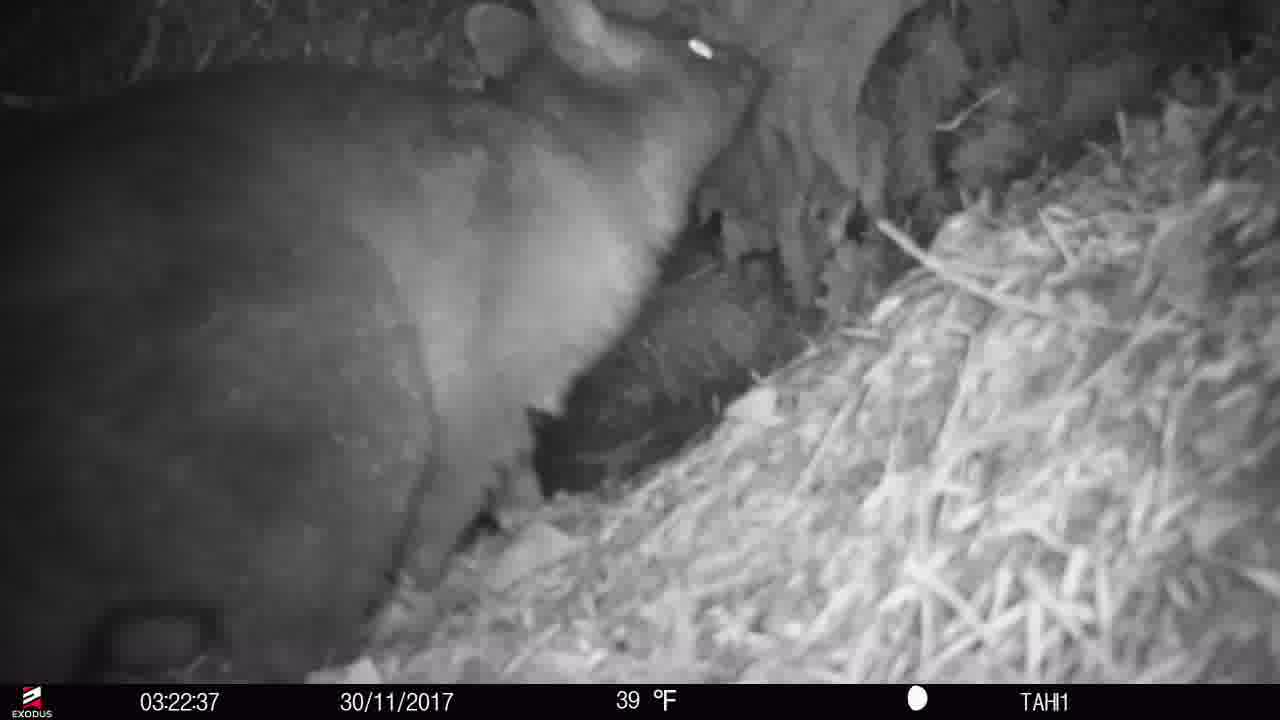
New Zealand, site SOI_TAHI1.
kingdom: Animalia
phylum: Chordata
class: Mammalia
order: Diprotodontia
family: Phalangeridae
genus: Trichosurus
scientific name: Trichosurus vulpecula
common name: common brushtail possum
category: possum